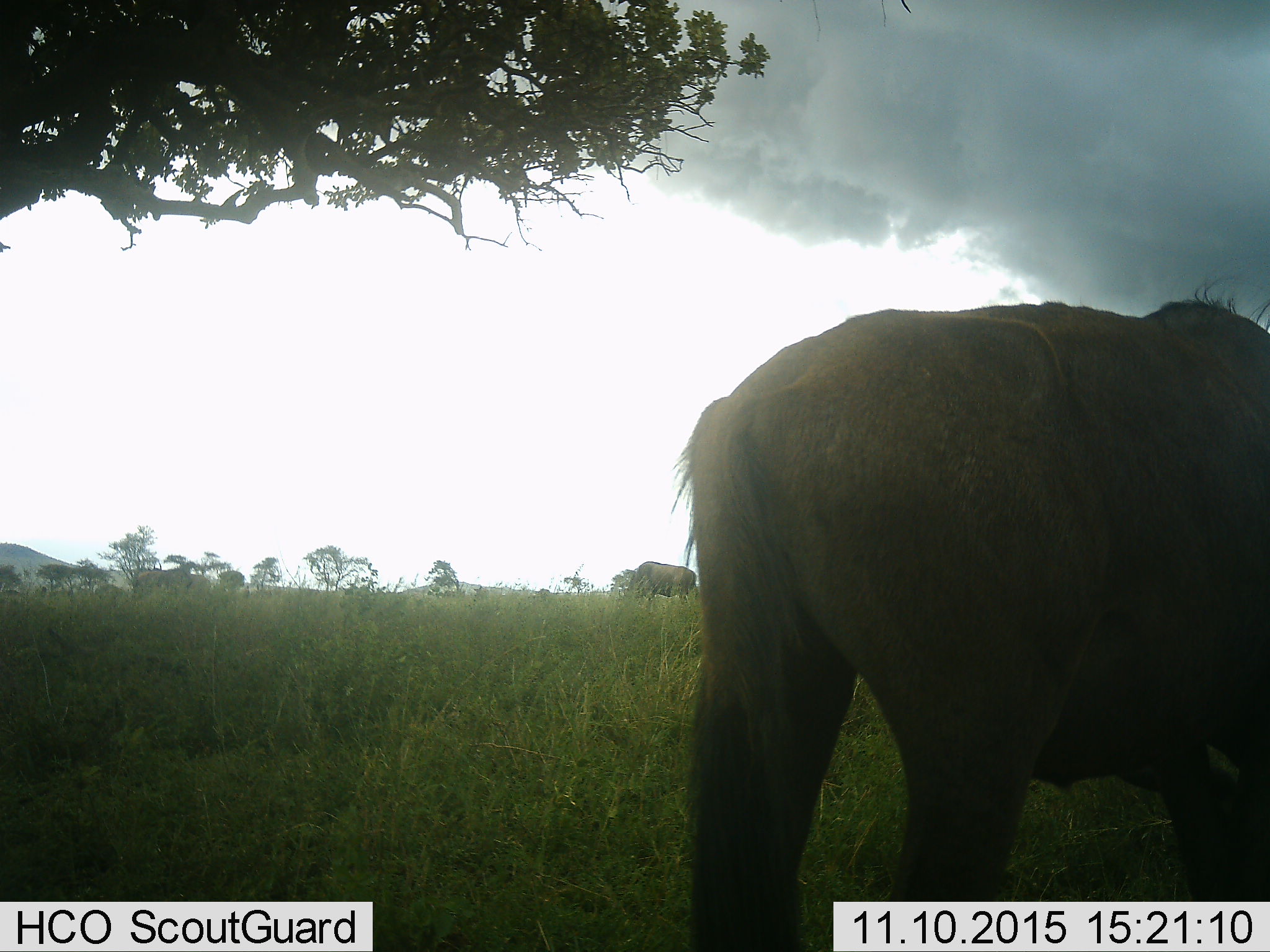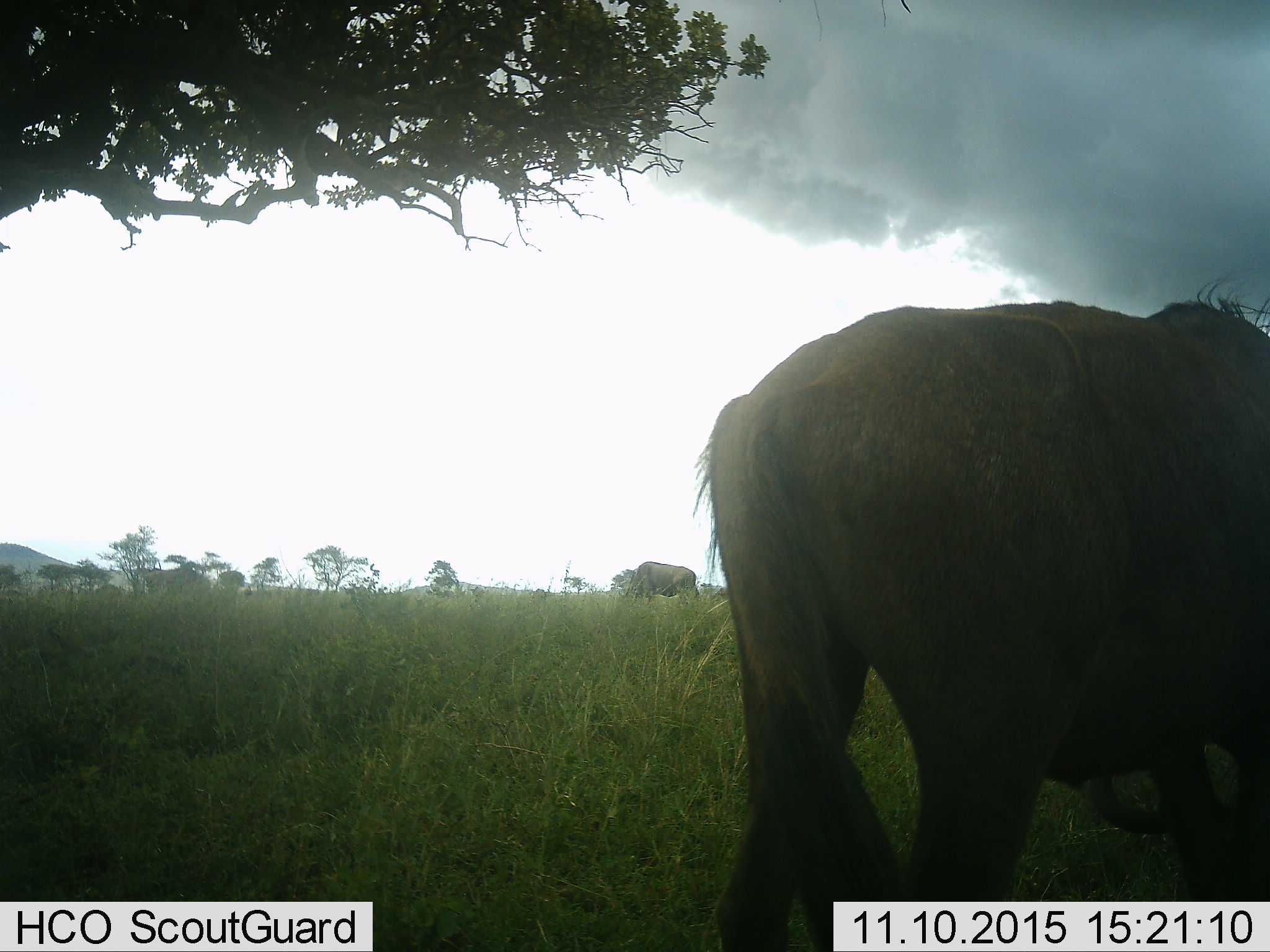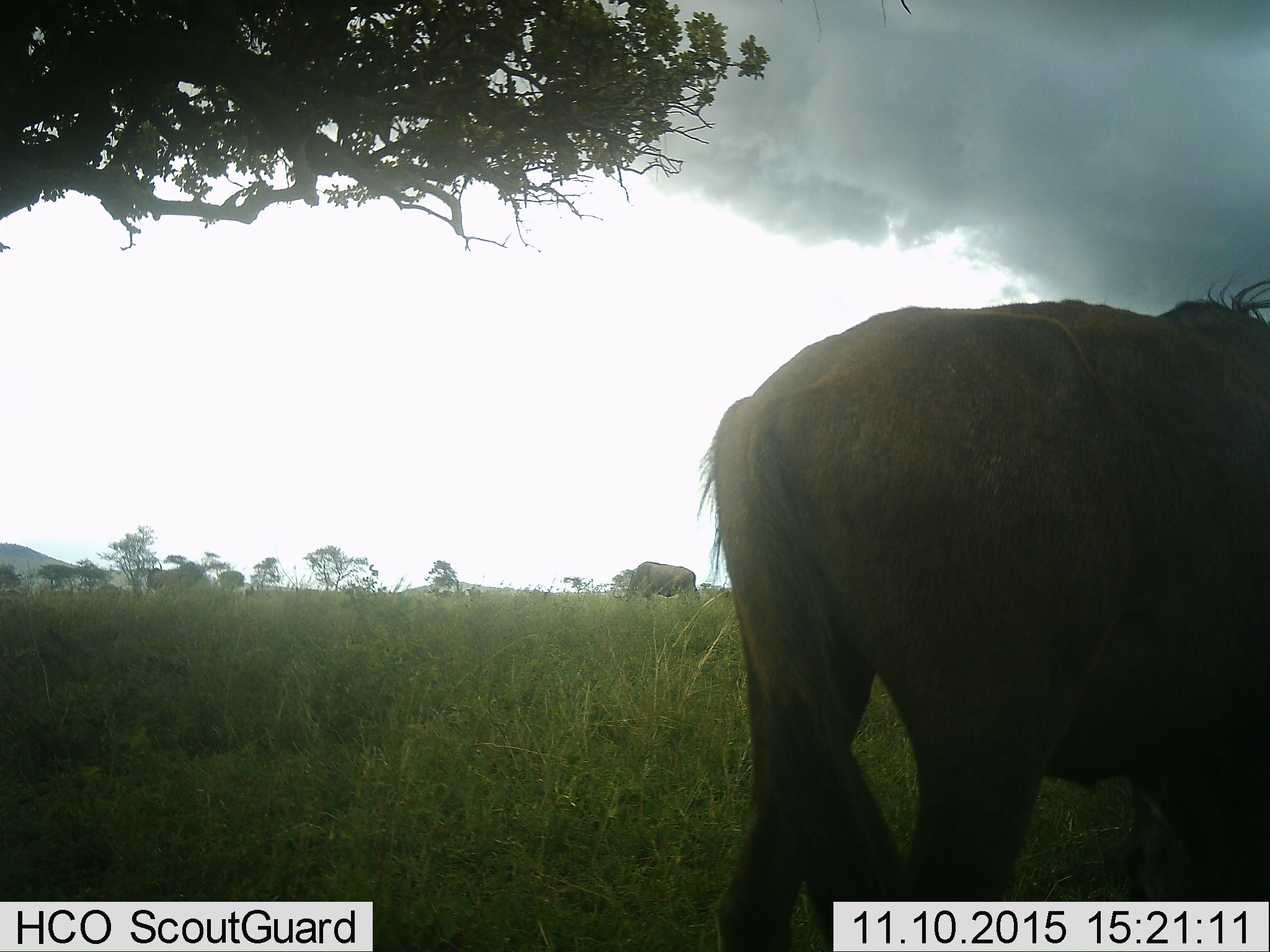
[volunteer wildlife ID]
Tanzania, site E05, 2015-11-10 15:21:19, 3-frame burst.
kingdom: Animalia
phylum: Chordata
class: Mammalia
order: Artiodactyla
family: Bovidae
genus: Connochaetes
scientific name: Connochaetes taurinus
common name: blue wildebeest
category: wildebeest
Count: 3.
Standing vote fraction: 30%.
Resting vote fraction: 0%.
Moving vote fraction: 20%.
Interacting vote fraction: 0%.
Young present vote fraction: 0%.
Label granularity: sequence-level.